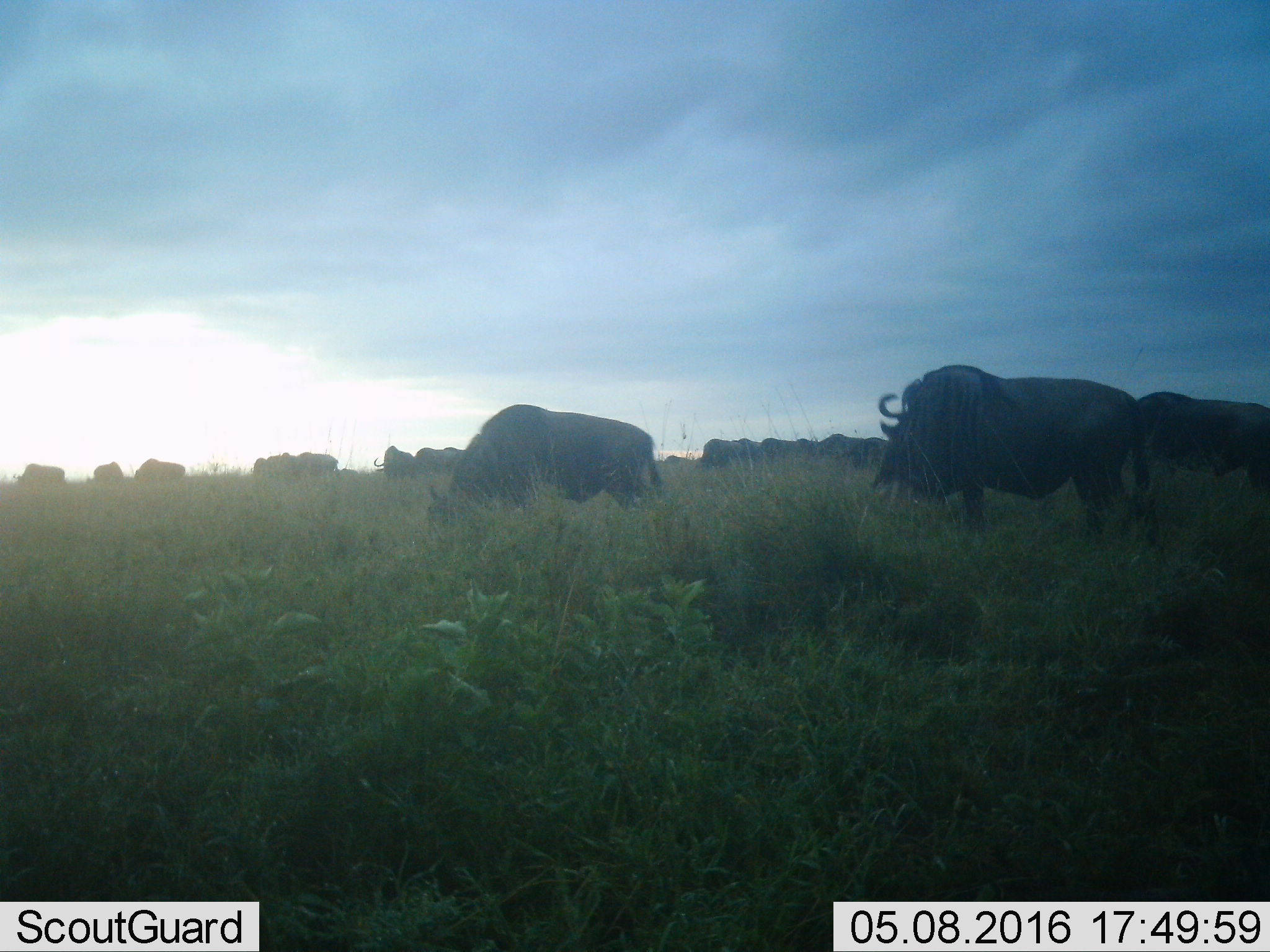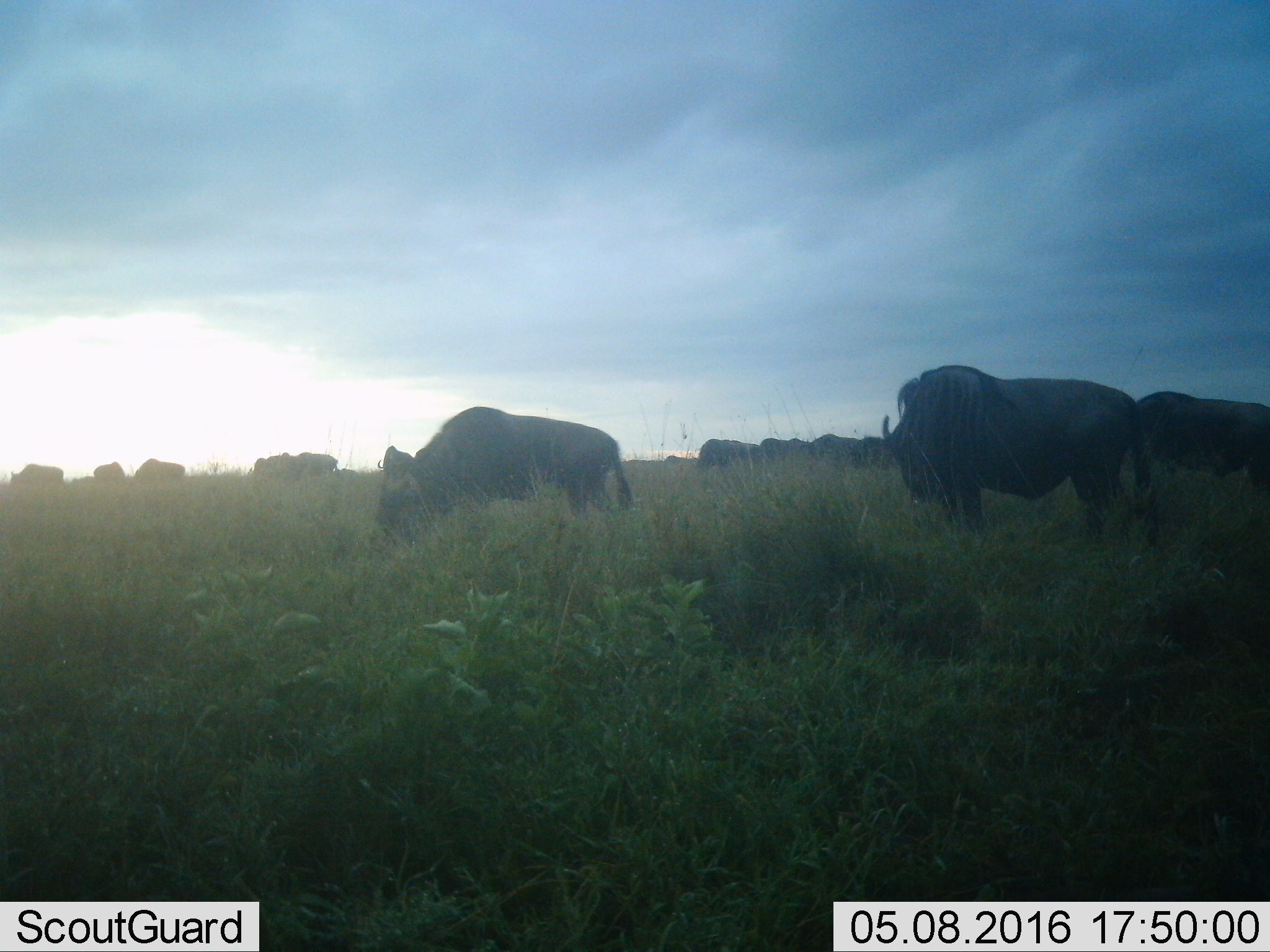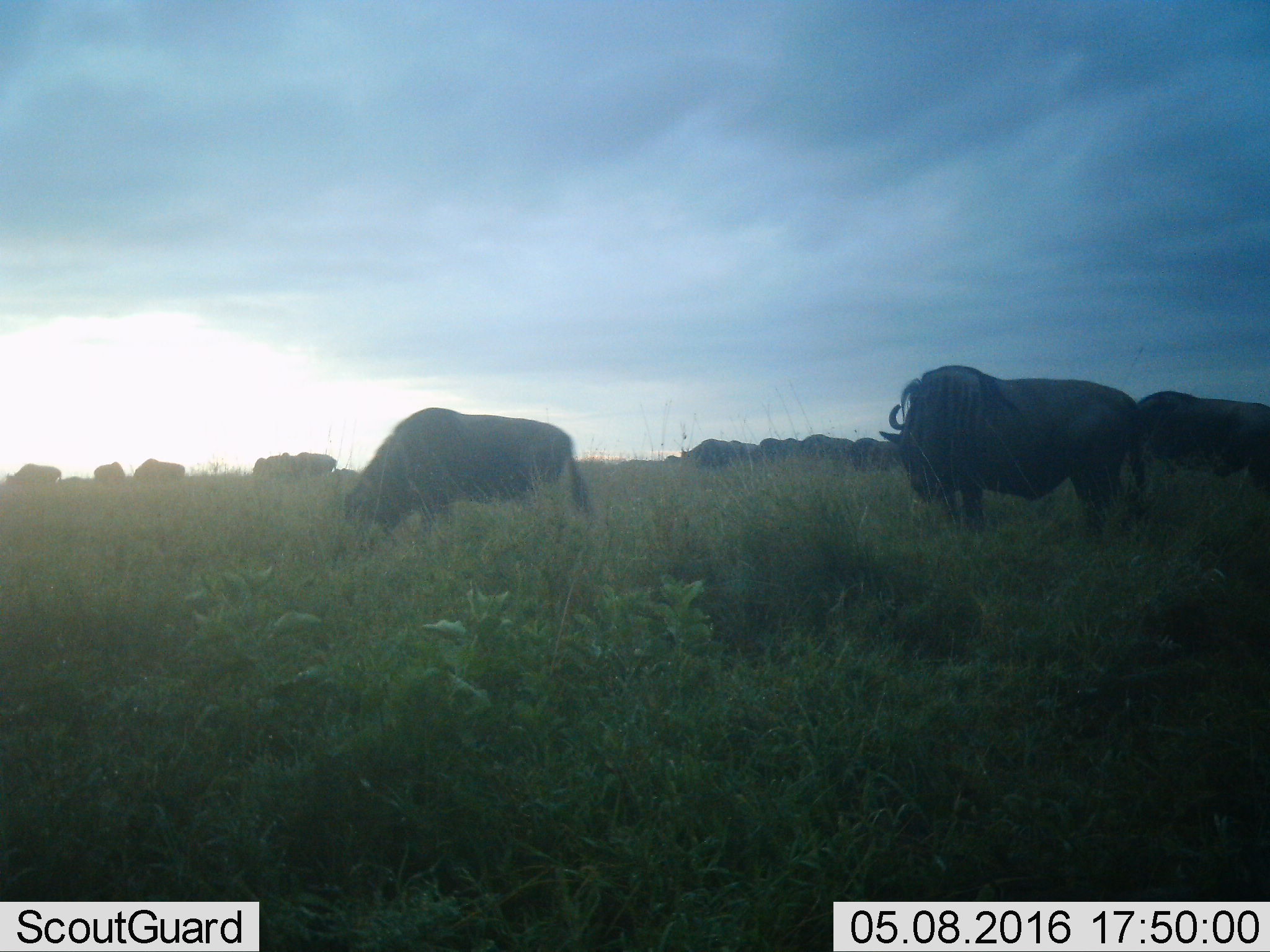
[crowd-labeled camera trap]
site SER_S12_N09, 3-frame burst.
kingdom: Animalia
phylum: Chordata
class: Mammalia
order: Artiodactyla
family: Bovidae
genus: Connochaetes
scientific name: Connochaetes taurinus taurinus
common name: blue wildebeest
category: wildebeestblue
Wildebeestblue (blue wildebeest) (Connochaetes taurinus taurinus), count 11-50. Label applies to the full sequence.